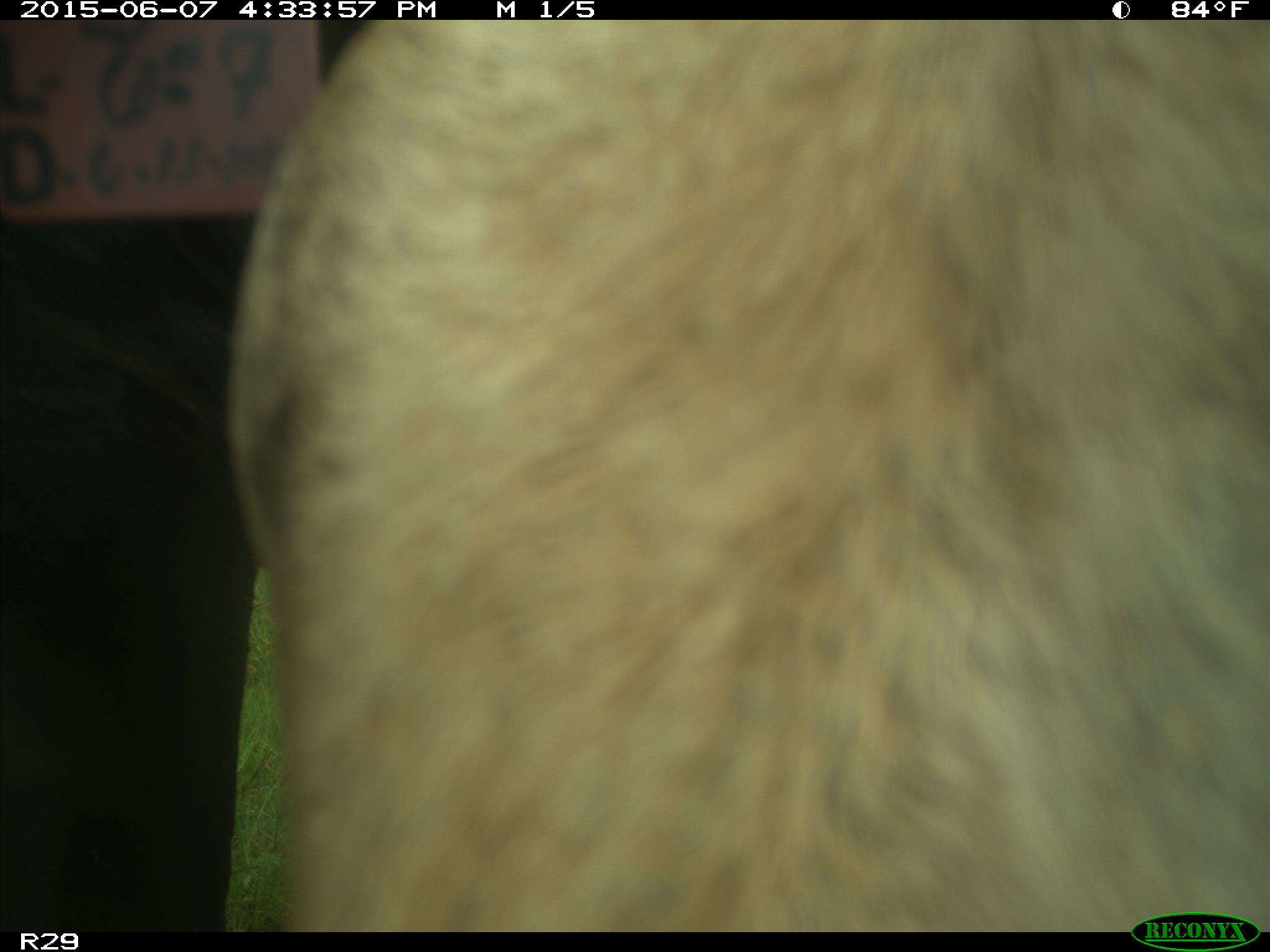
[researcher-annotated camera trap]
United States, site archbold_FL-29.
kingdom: Animalia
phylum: Chordata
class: Mammalia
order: Artiodactyla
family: Bovidae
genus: Bos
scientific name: Bos taurus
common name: domestic cow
Bos taurus (domestic cow).